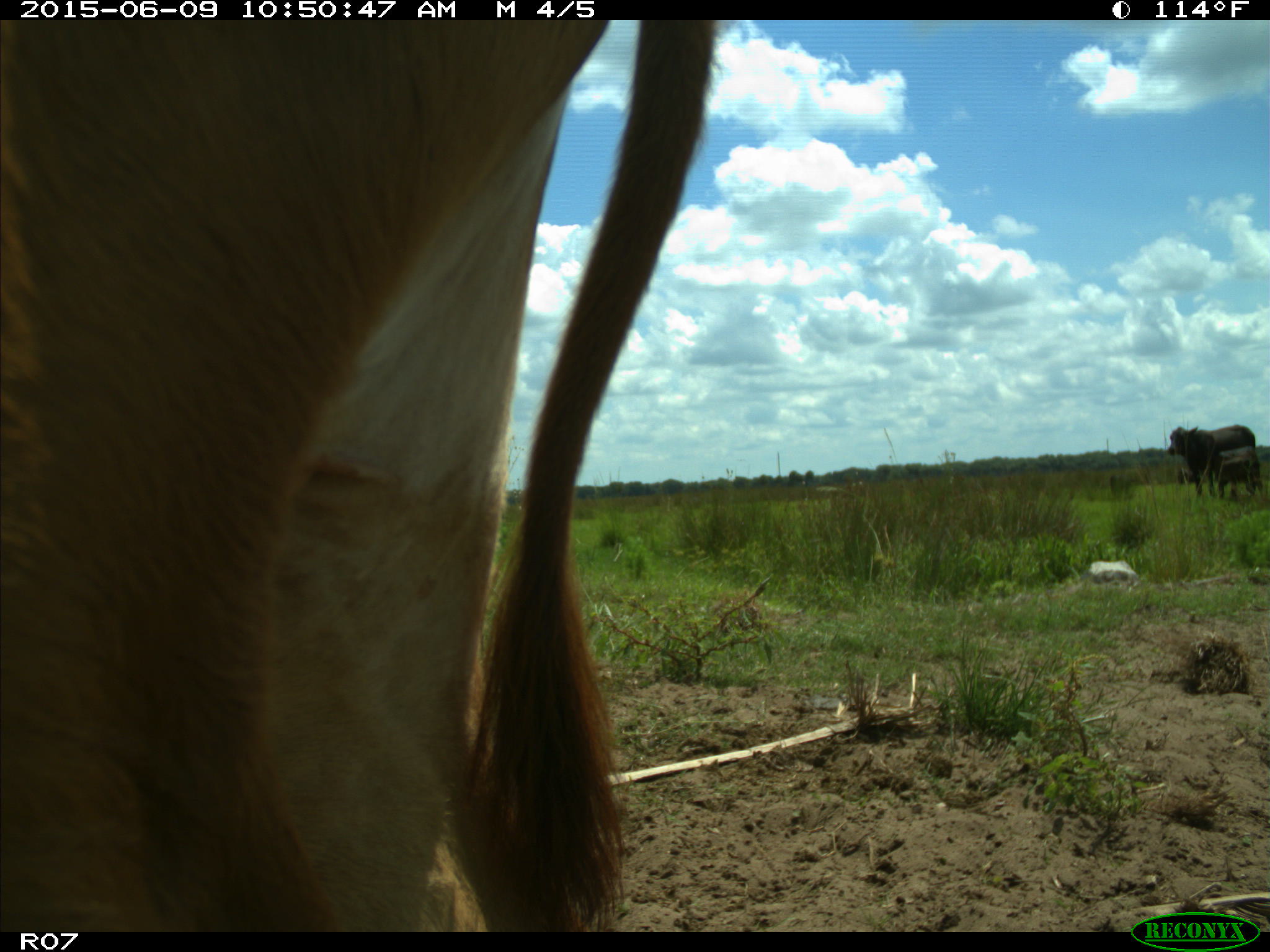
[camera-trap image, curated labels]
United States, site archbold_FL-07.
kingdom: Animalia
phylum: Chordata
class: Mammalia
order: Artiodactyla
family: Bovidae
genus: Bos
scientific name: Bos taurus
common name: domestic cow